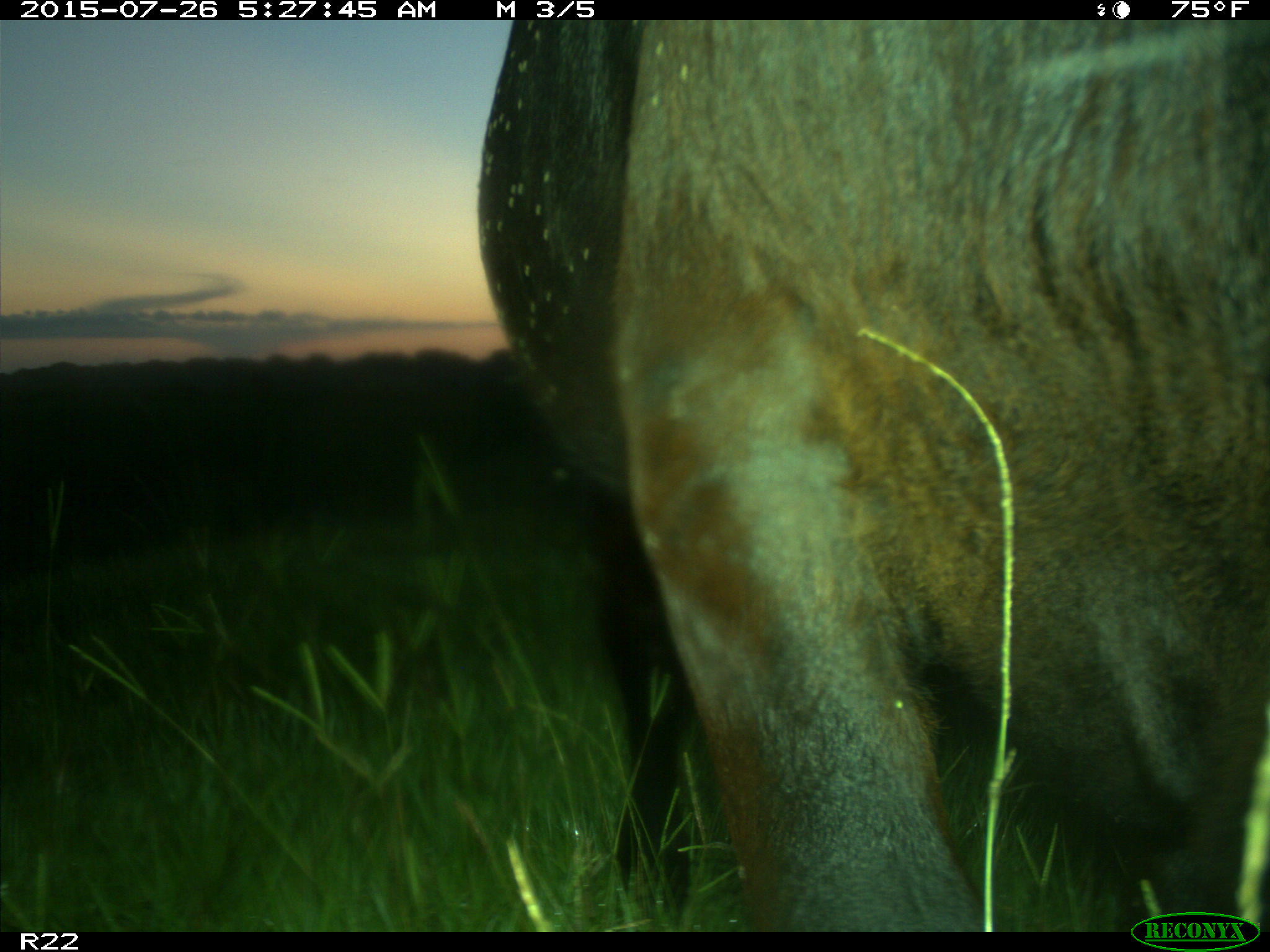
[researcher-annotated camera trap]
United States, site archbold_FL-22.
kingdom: Animalia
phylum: Chordata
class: Mammalia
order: Artiodactyla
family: Bovidae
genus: Bos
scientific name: Bos taurus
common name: domestic cow